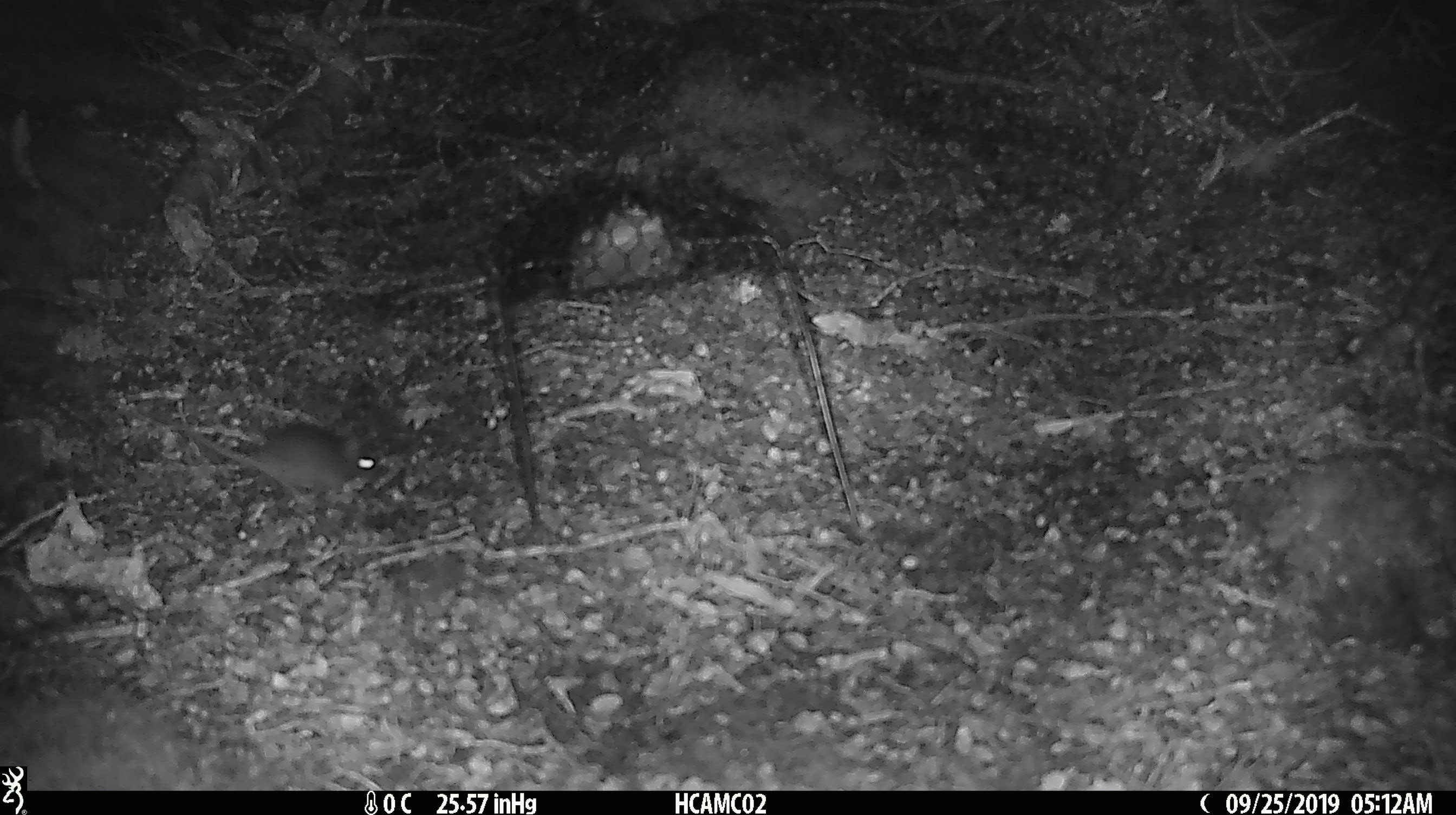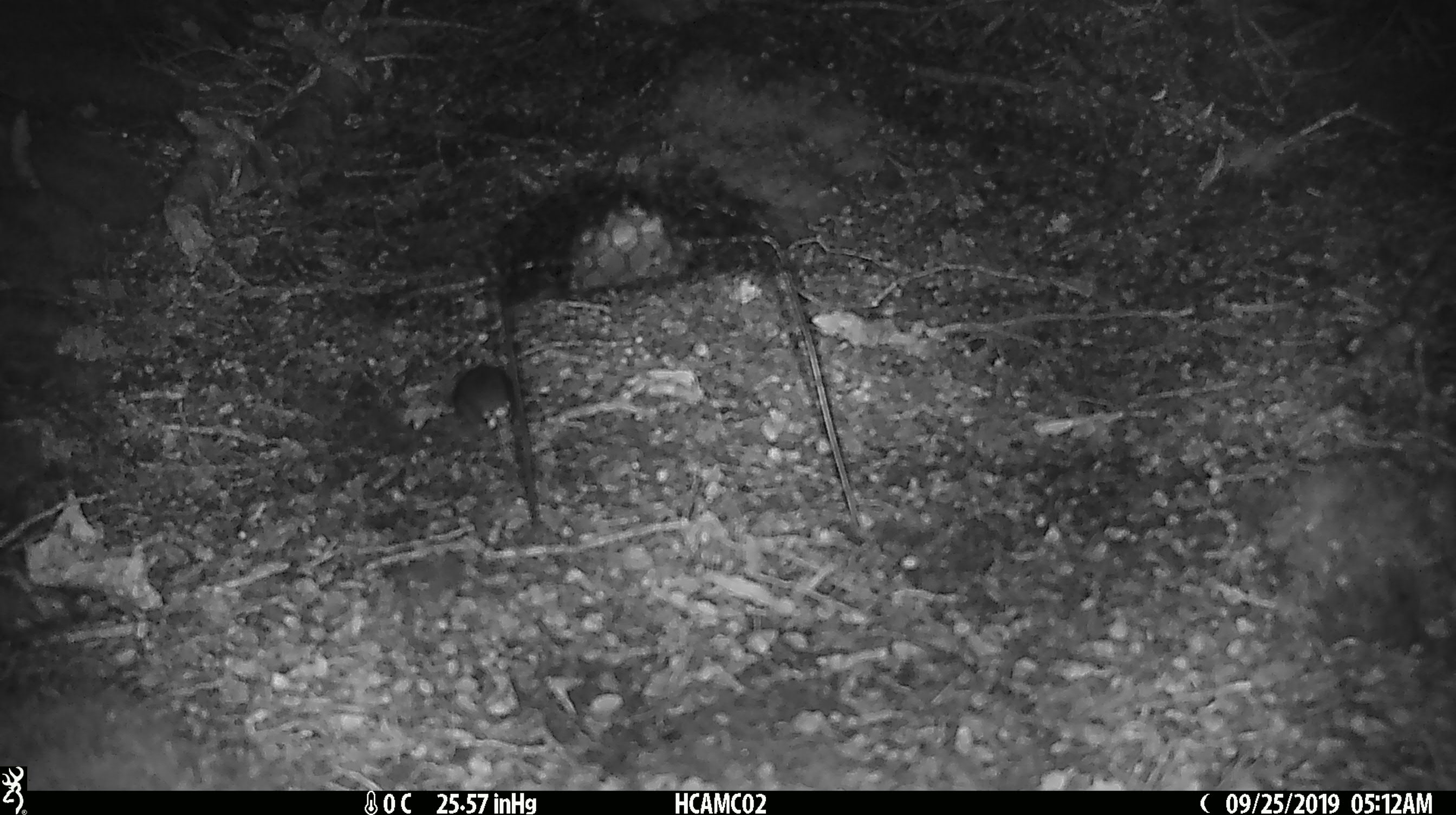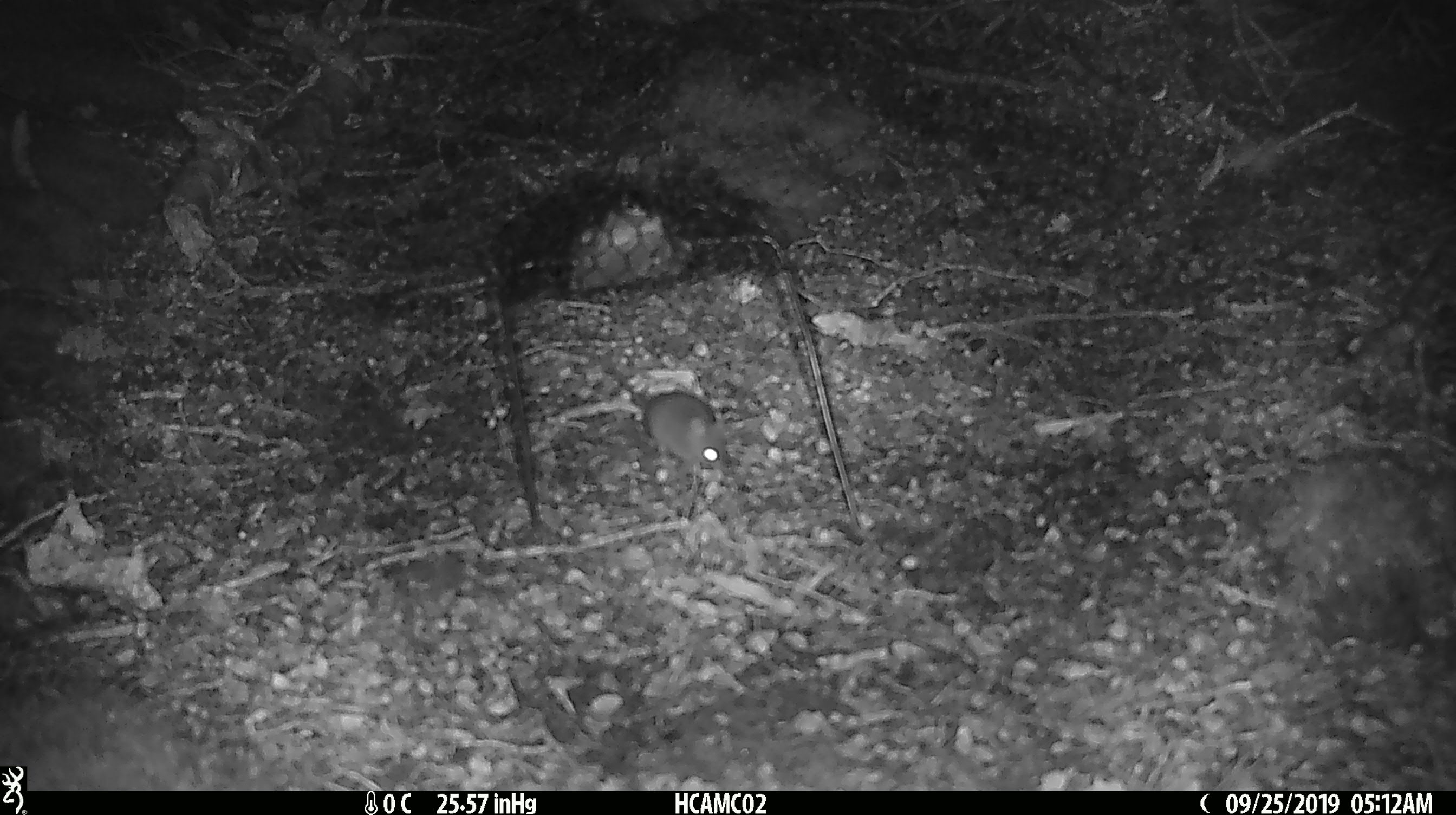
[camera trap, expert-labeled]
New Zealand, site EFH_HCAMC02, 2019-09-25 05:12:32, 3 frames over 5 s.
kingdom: Animalia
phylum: Chordata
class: Mammalia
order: Rodentia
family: Muridae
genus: Mus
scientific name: Mus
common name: mouse